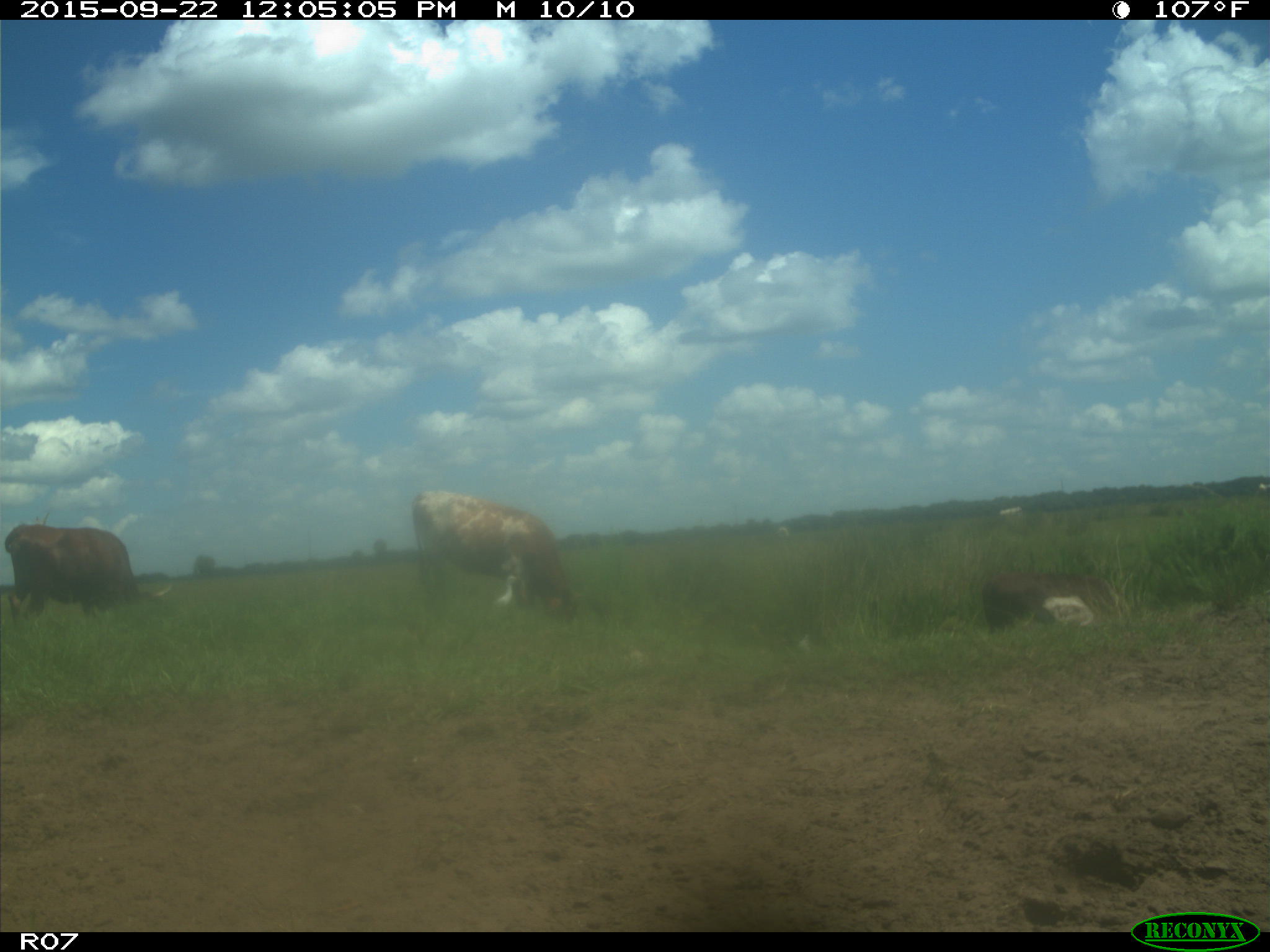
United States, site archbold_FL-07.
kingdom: Animalia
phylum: Chordata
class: Mammalia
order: Artiodactyla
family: Bovidae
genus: Bos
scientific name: Bos taurus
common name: domestic cow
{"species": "Bos taurus (domestic cow)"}